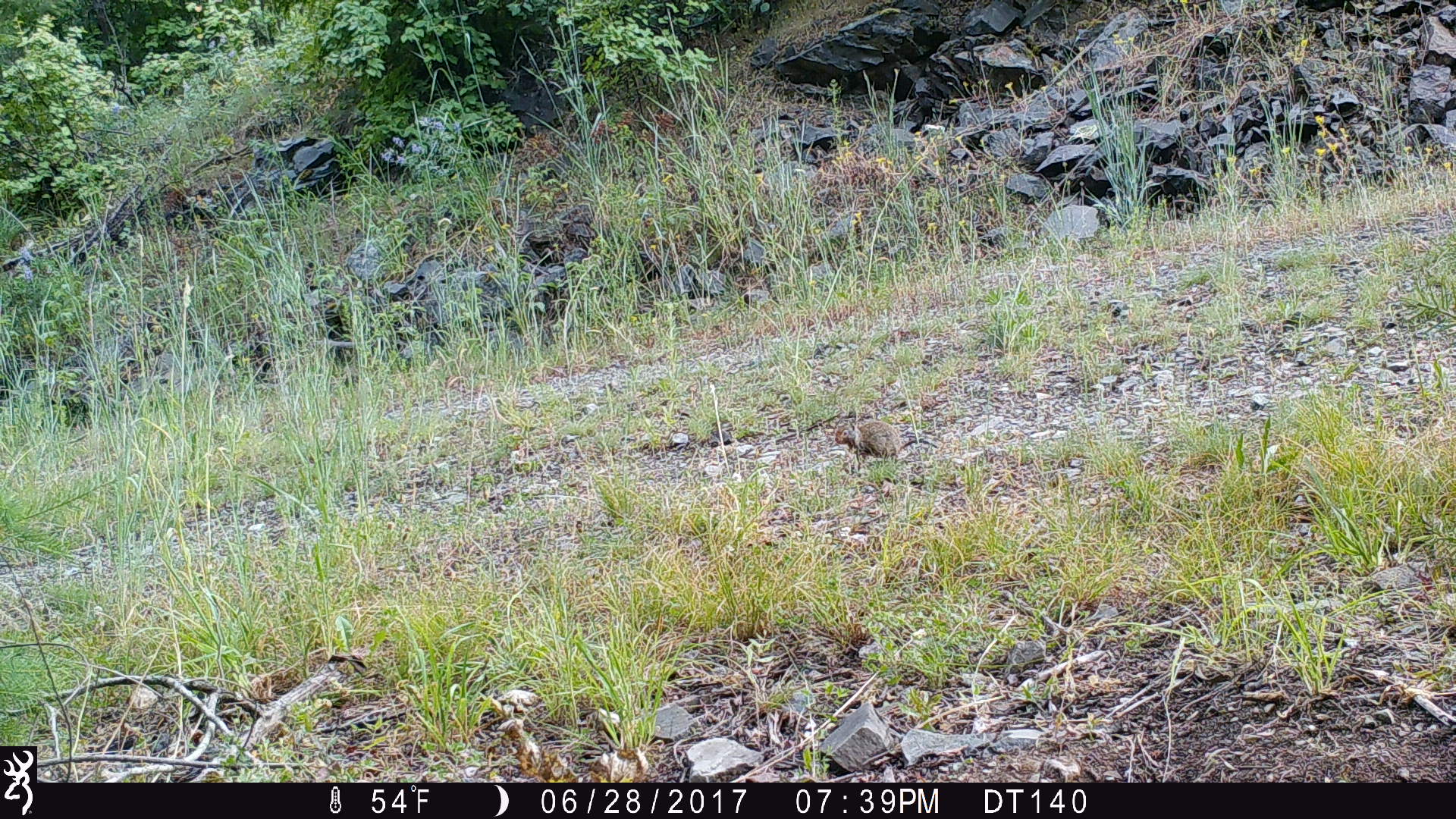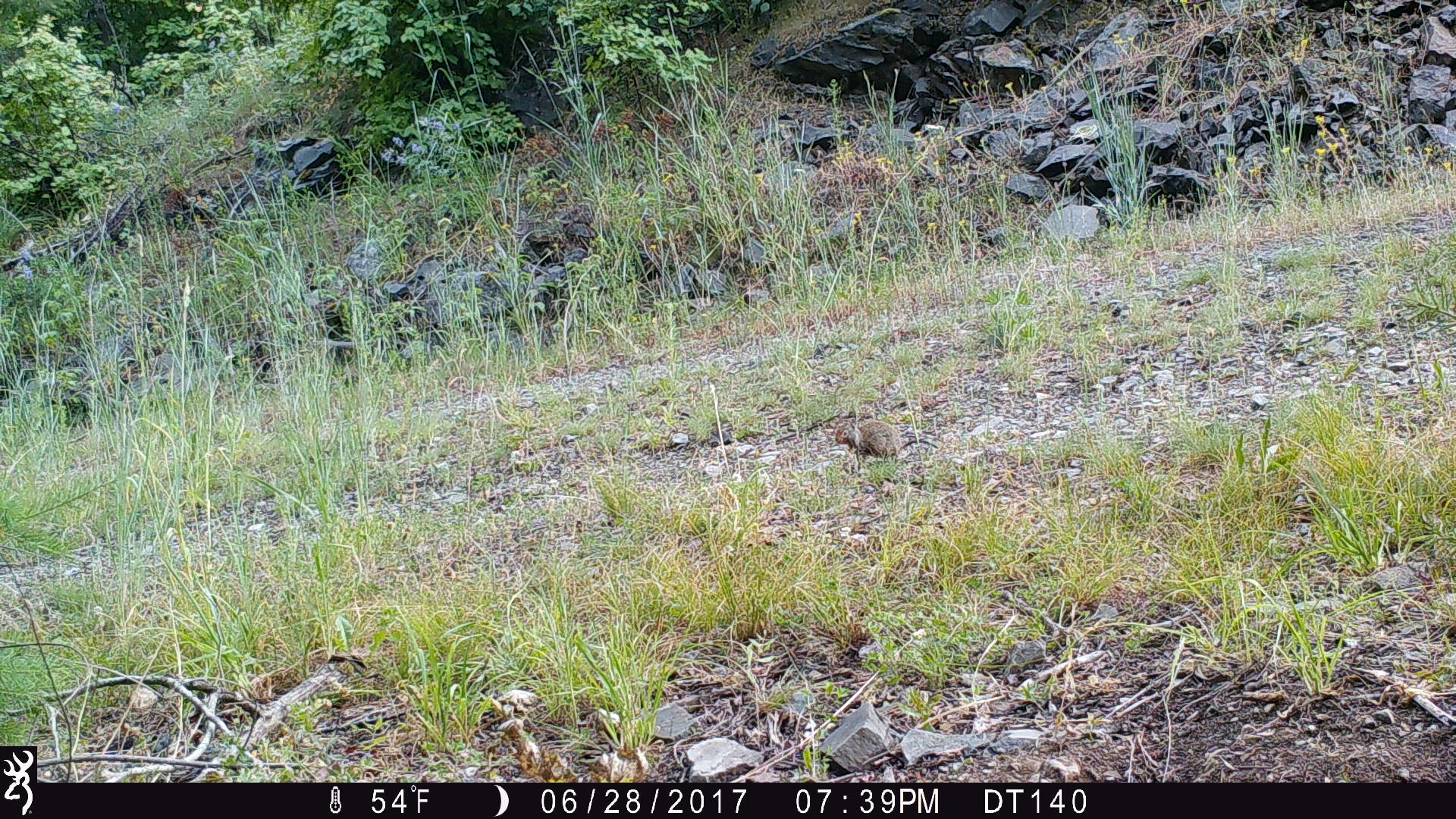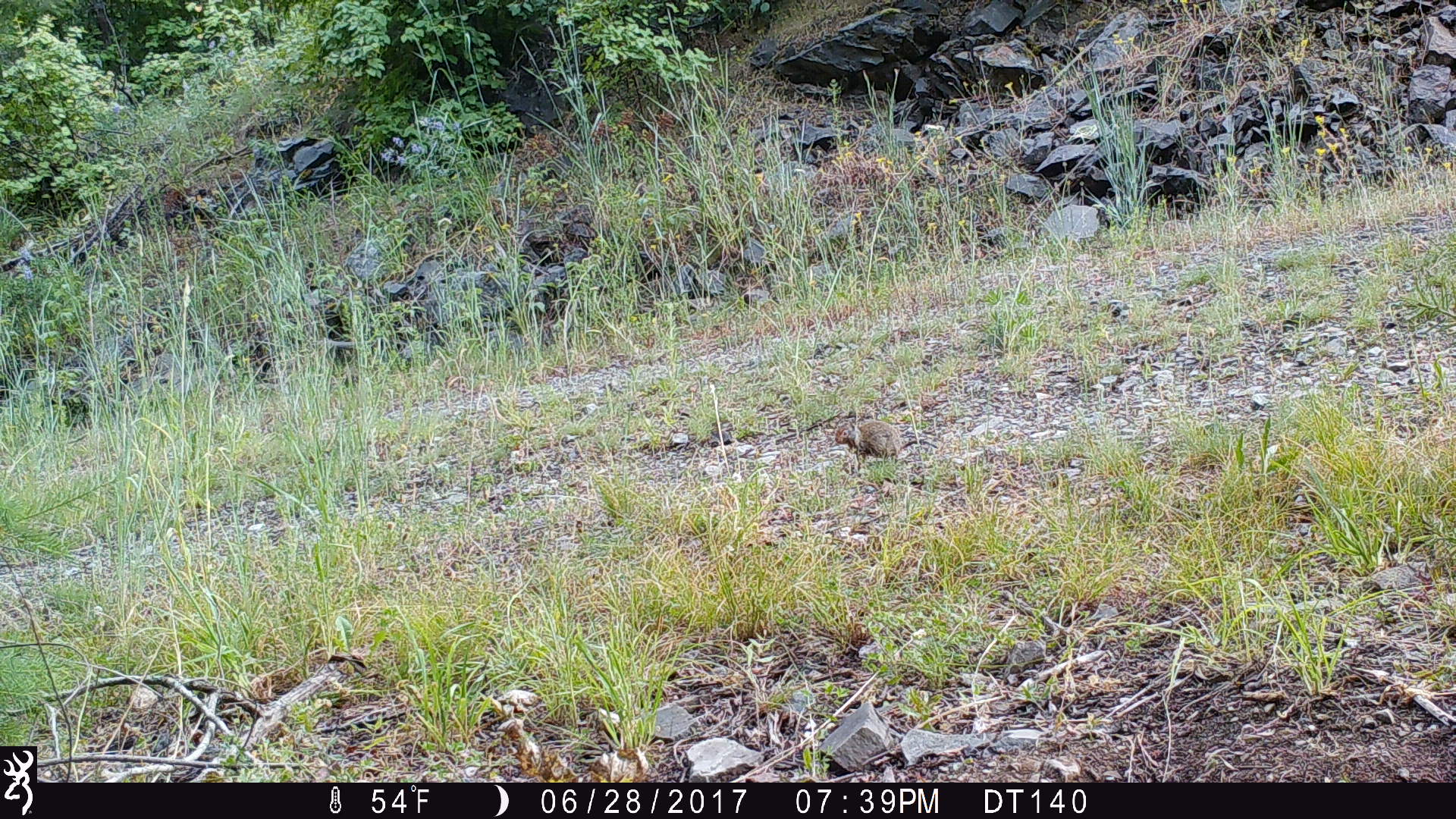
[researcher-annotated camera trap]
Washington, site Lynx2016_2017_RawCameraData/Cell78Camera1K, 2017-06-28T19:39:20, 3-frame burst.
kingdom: Animalia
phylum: Chordata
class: Mammalia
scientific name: Mammalia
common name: small mammal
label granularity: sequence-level